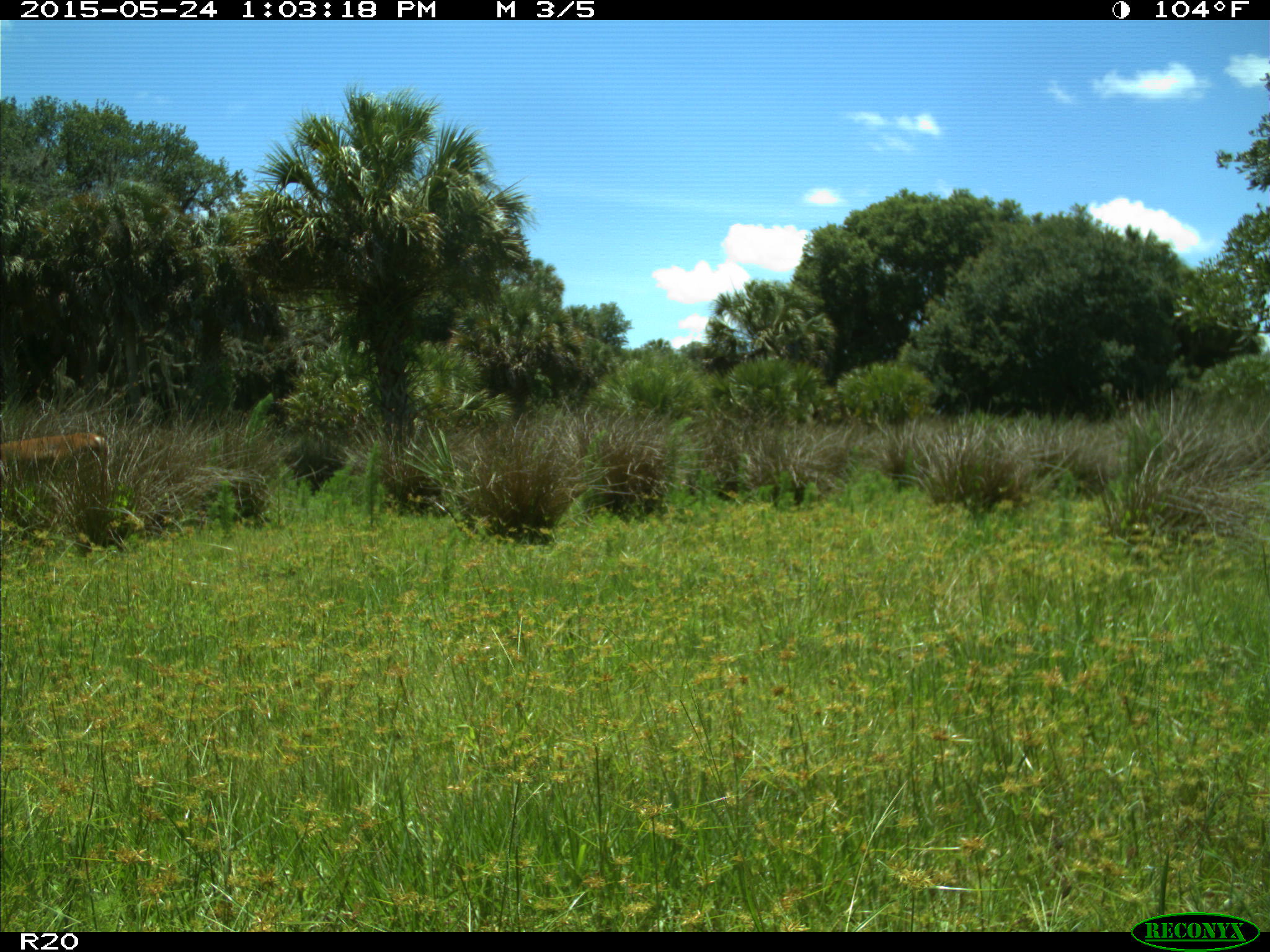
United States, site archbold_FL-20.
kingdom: Animalia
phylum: Chordata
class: Mammalia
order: Artiodactyla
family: Cervidae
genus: Odocoileus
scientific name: Odocoileus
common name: deer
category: unidentified deer